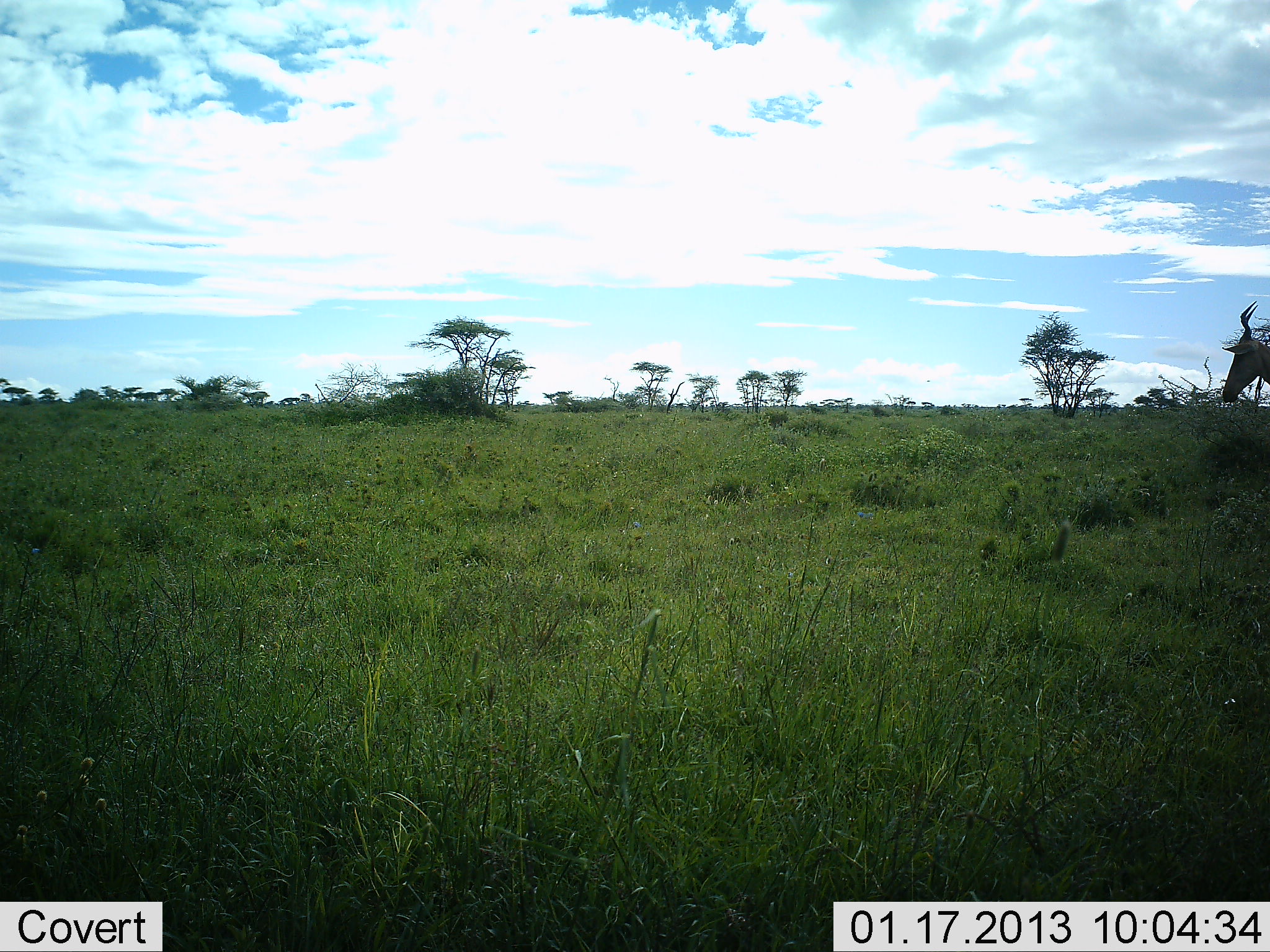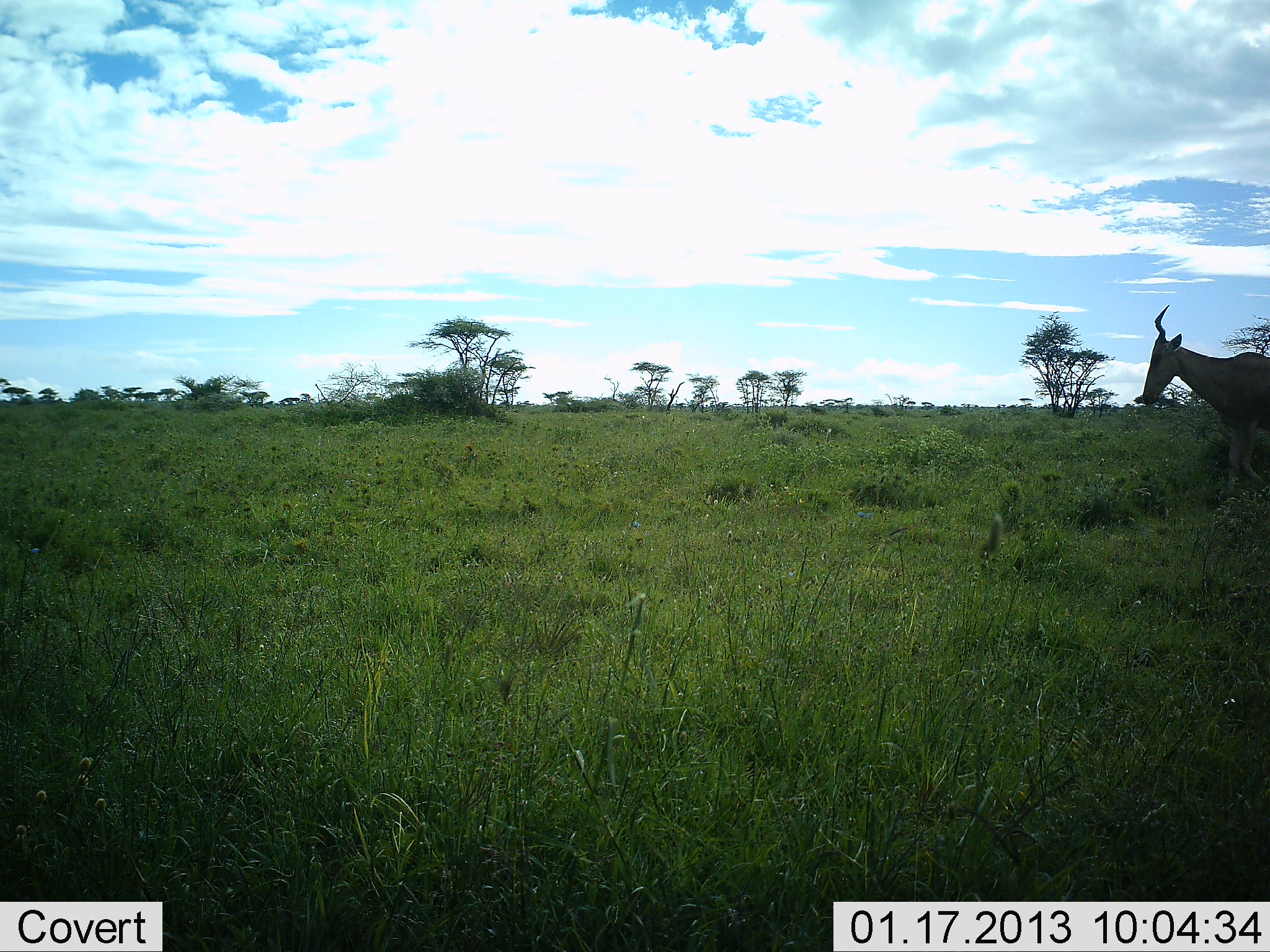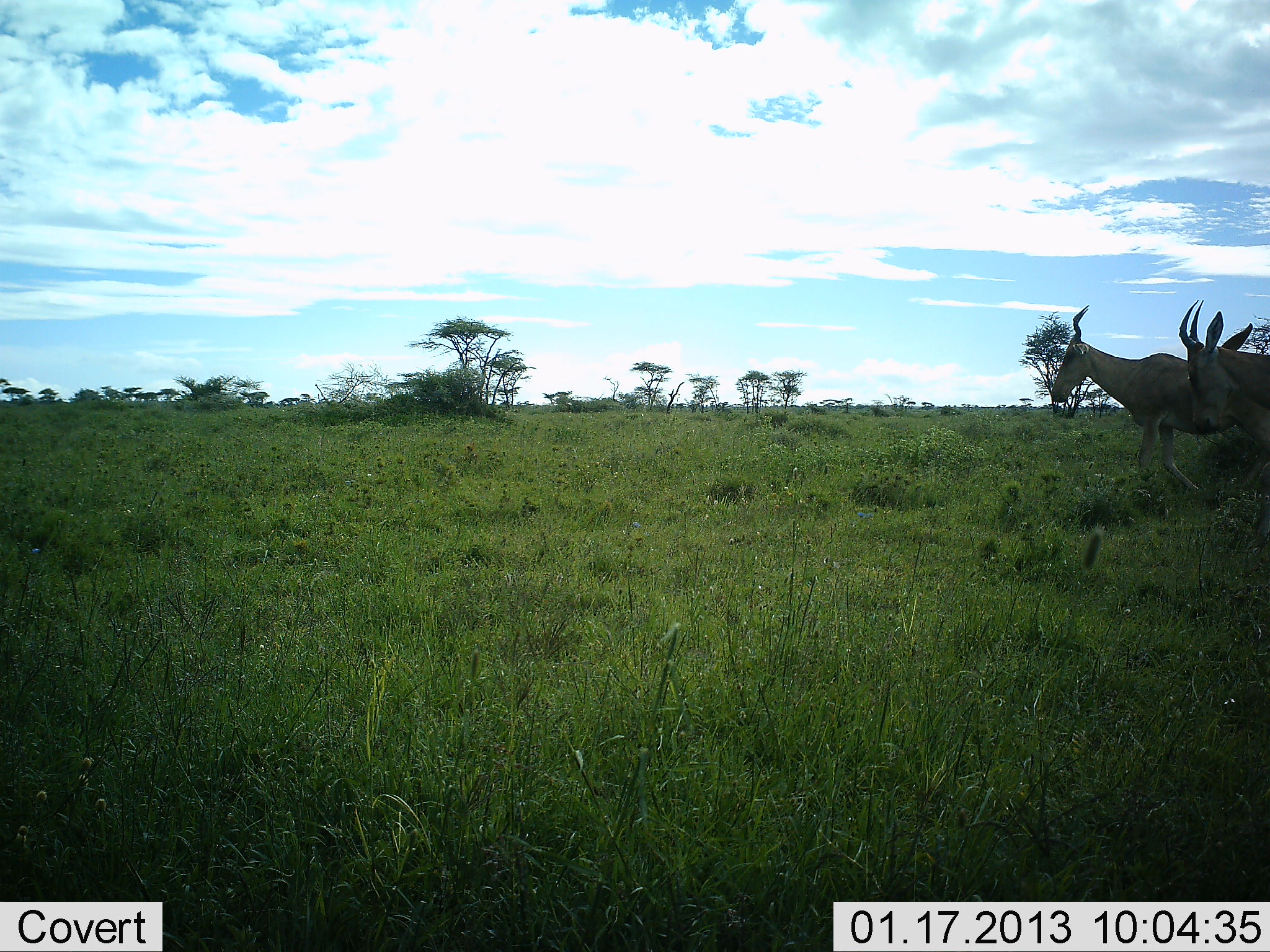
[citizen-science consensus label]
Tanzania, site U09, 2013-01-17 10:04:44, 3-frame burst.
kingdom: Animalia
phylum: Chordata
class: Mammalia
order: Artiodactyla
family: Bovidae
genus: Alcelaphus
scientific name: Alcelaphus buselaphus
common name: hartebeest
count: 2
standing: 4%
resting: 0%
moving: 96%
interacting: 0%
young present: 0%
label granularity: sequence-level